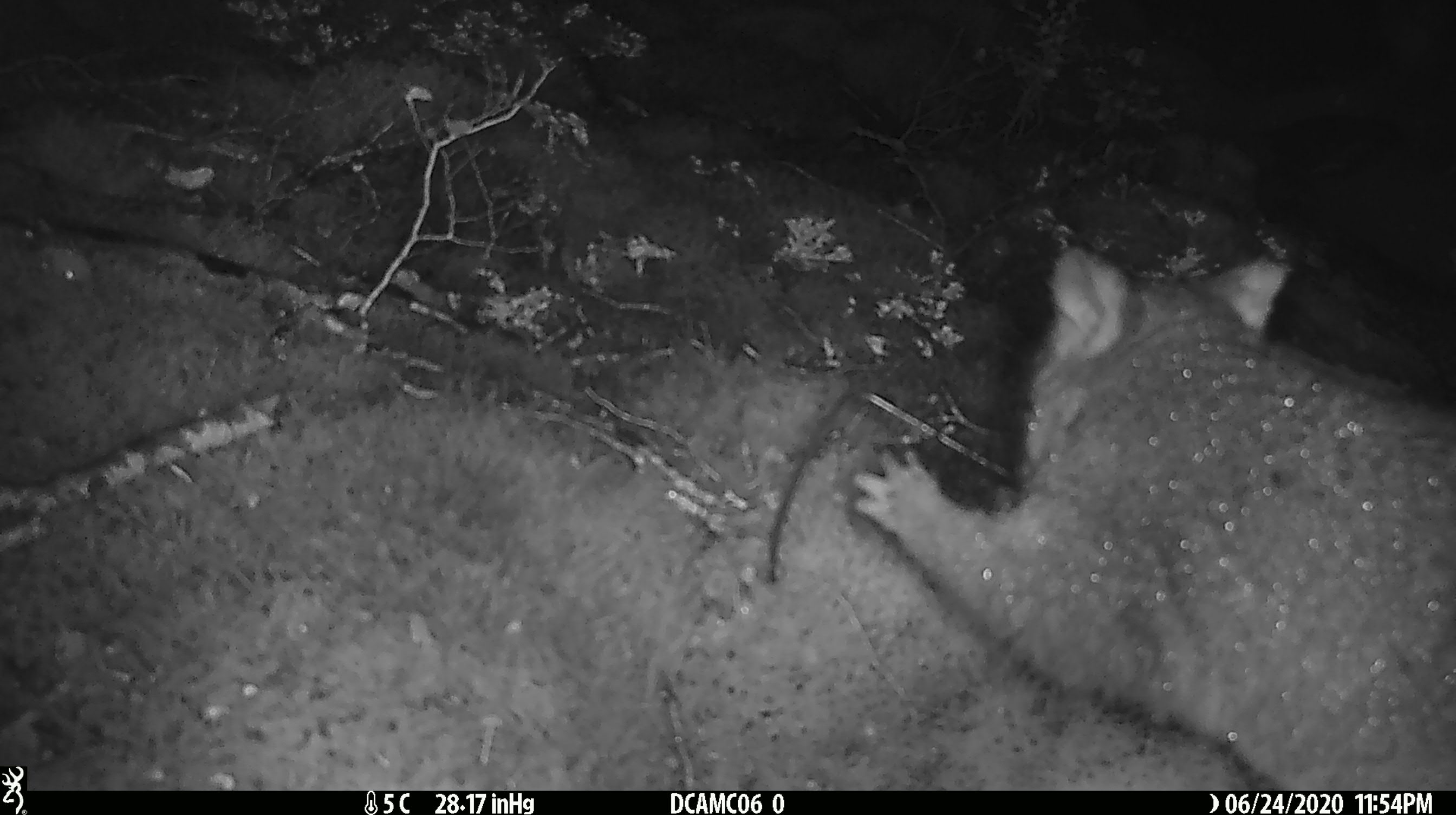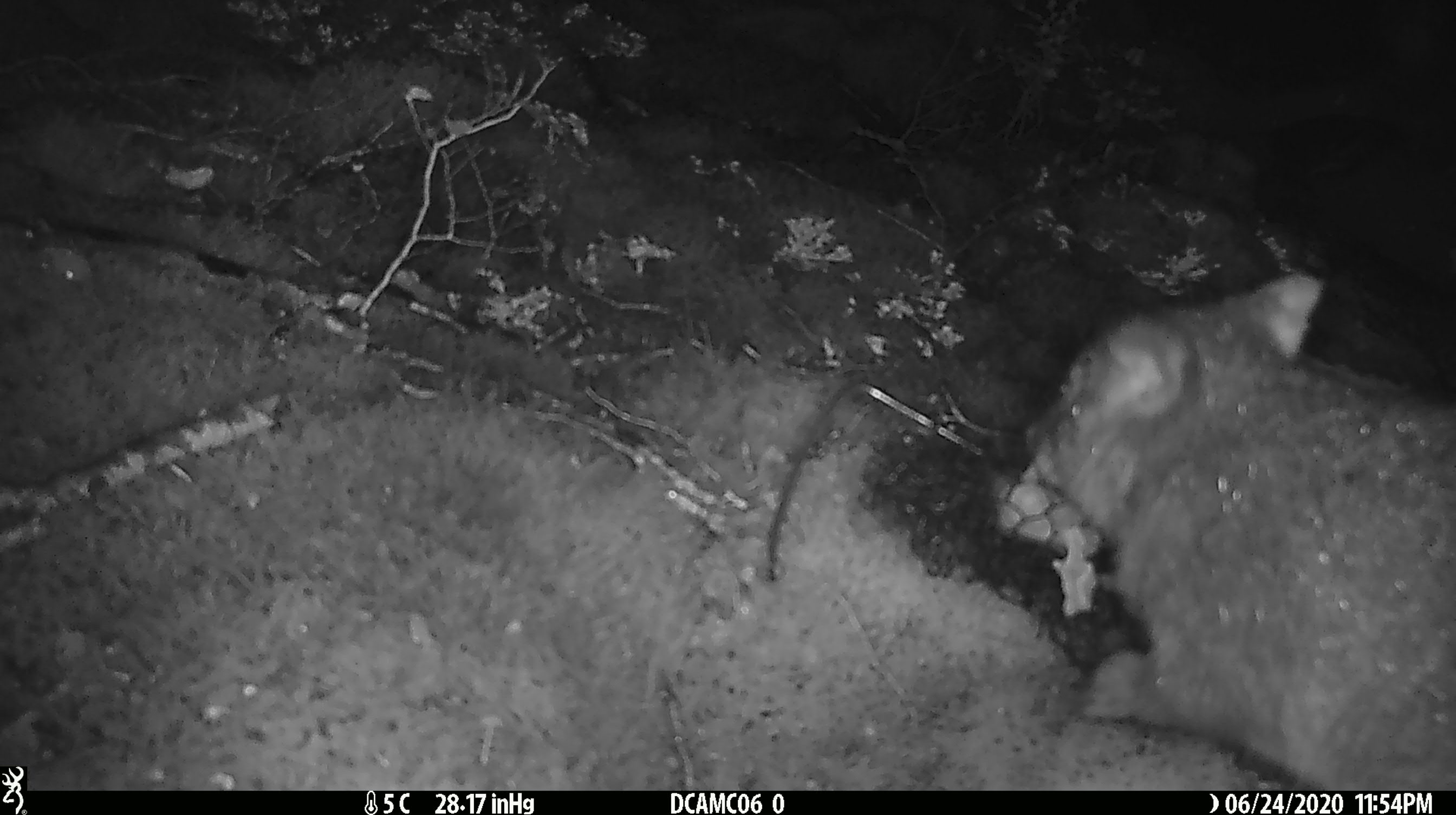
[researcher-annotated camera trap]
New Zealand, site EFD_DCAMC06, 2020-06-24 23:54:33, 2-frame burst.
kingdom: Animalia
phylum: Chordata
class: Mammalia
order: Diprotodontia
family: Phalangeridae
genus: Trichosurus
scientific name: Trichosurus vulpecula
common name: common brushtail possum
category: possum